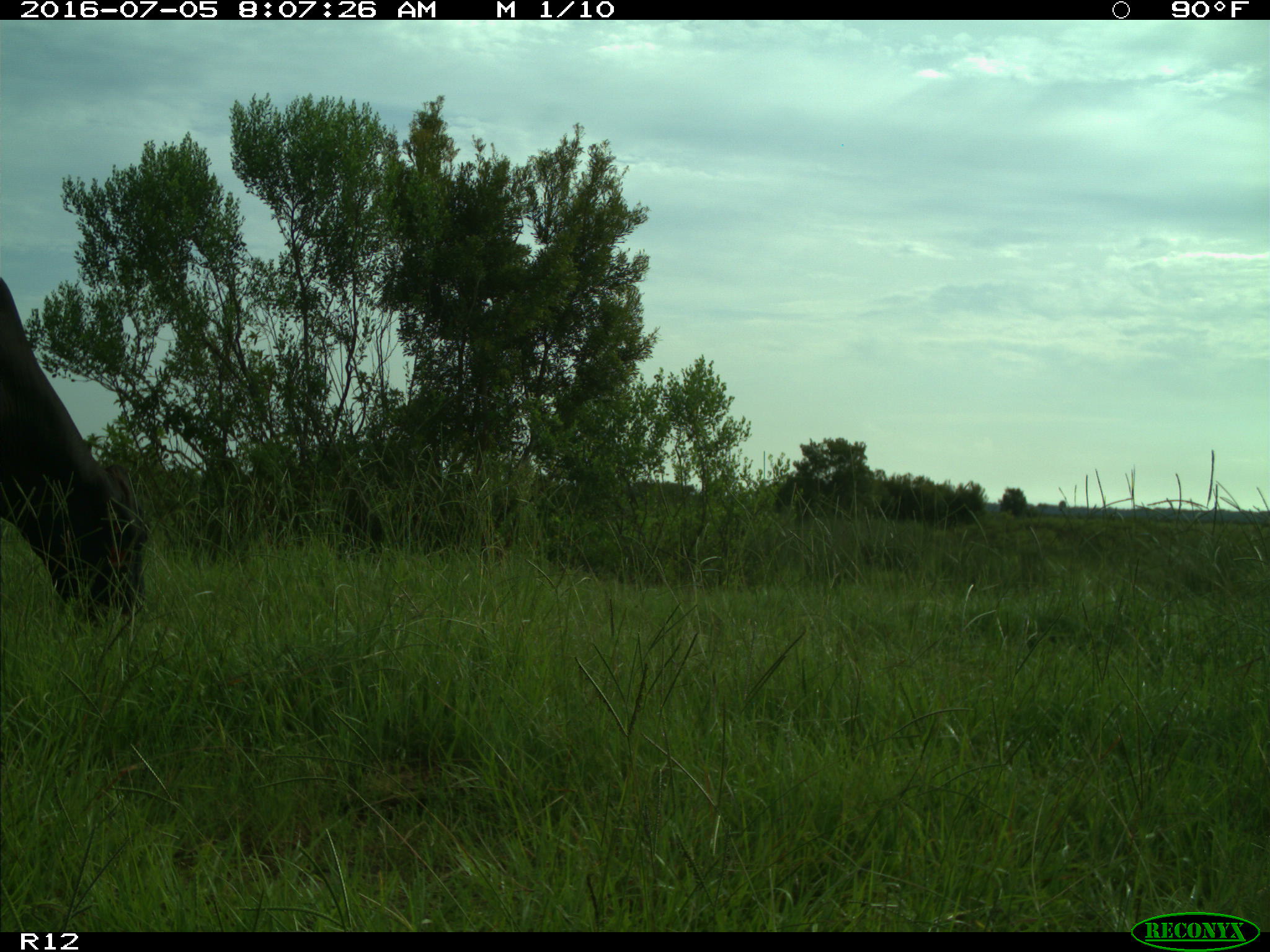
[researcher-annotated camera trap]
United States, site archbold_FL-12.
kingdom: Animalia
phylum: Chordata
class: Mammalia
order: Artiodactyla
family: Bovidae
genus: Bos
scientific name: Bos taurus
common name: domestic cow